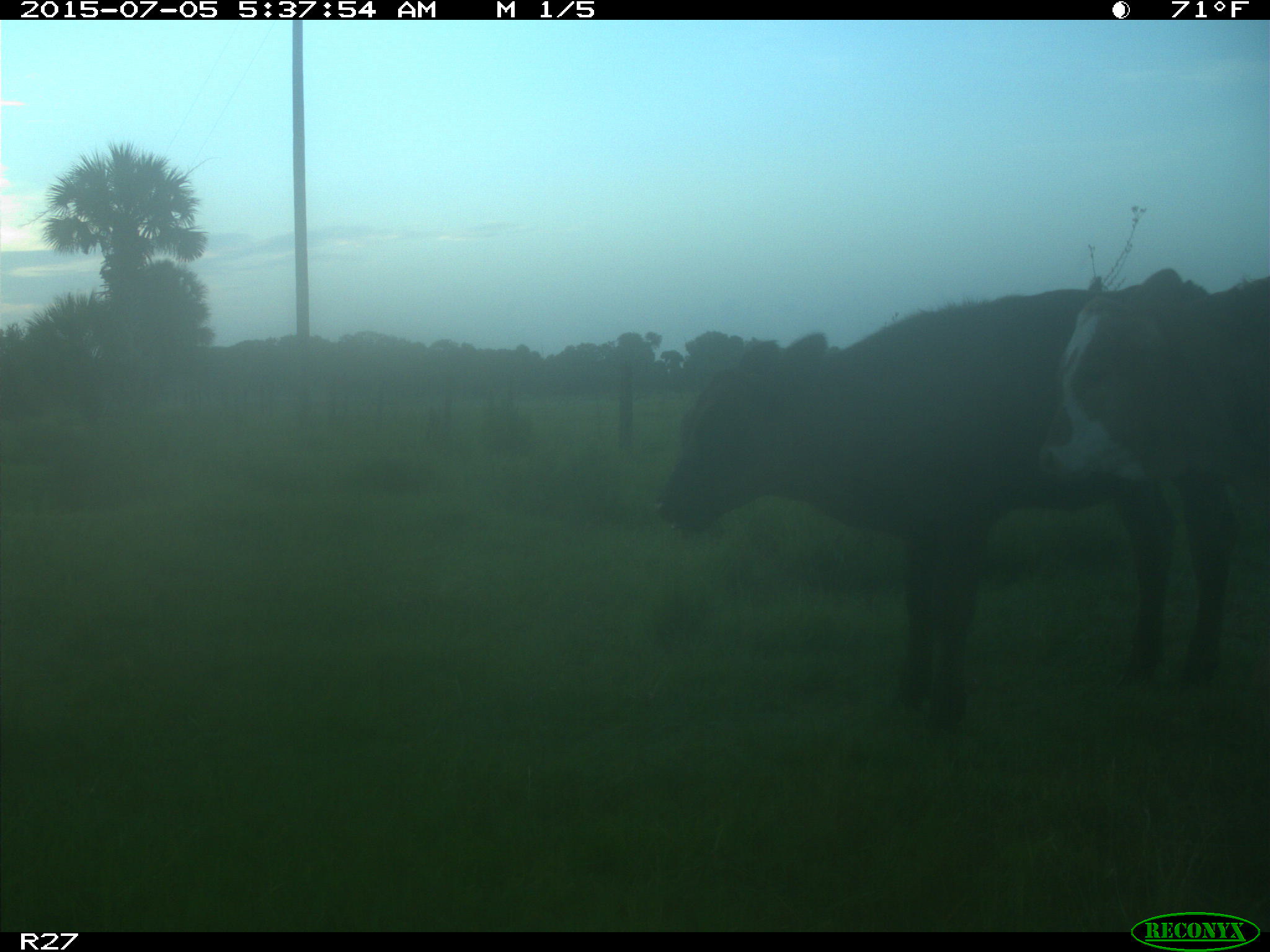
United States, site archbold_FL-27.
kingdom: Animalia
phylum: Chordata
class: Mammalia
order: Artiodactyla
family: Bovidae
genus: Bos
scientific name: Bos taurus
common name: domestic cow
Bos taurus (domestic cow).